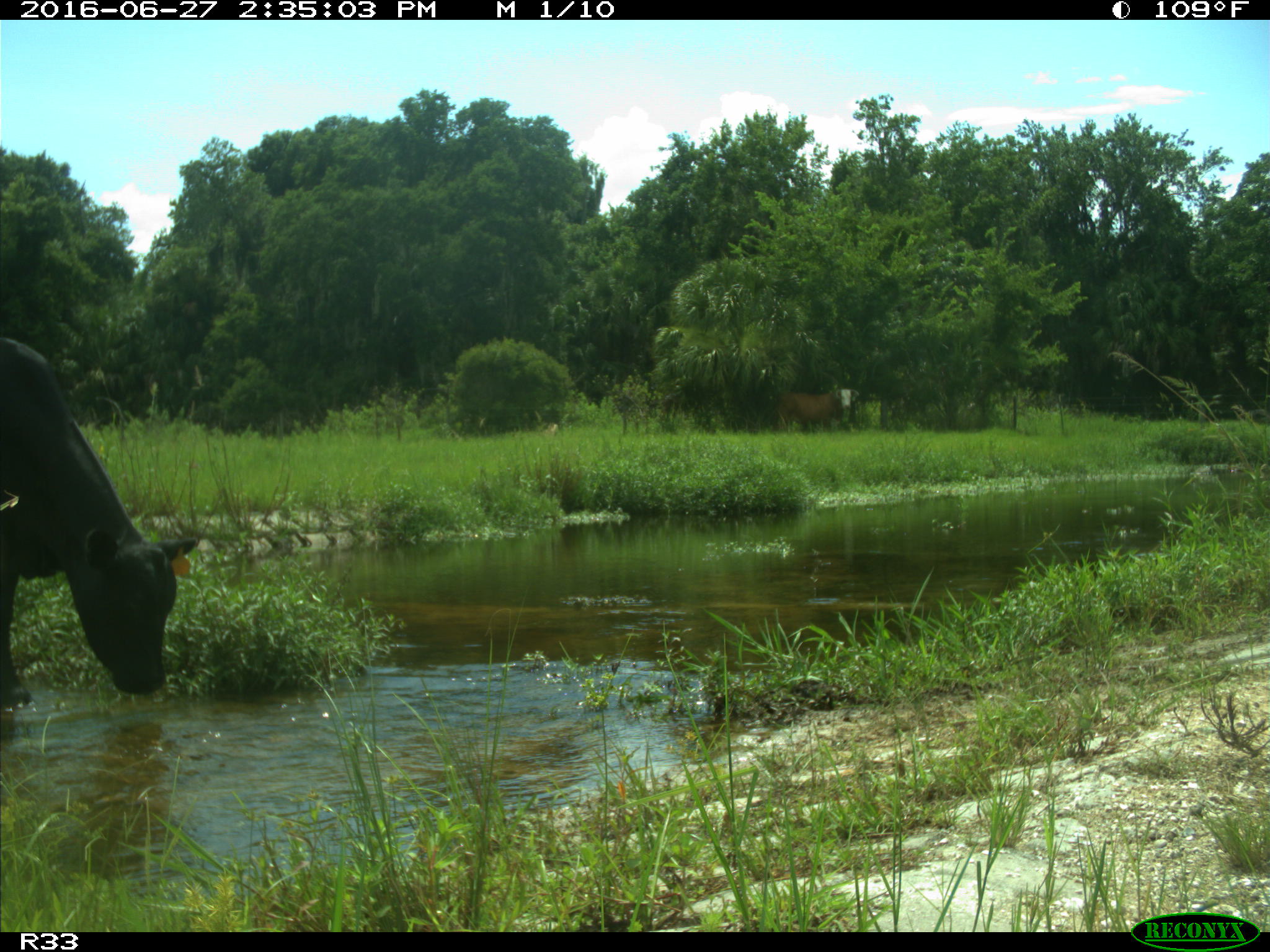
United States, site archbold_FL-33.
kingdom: Animalia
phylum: Chordata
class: Mammalia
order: Artiodactyla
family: Bovidae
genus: Bos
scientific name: Bos taurus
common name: domestic cow